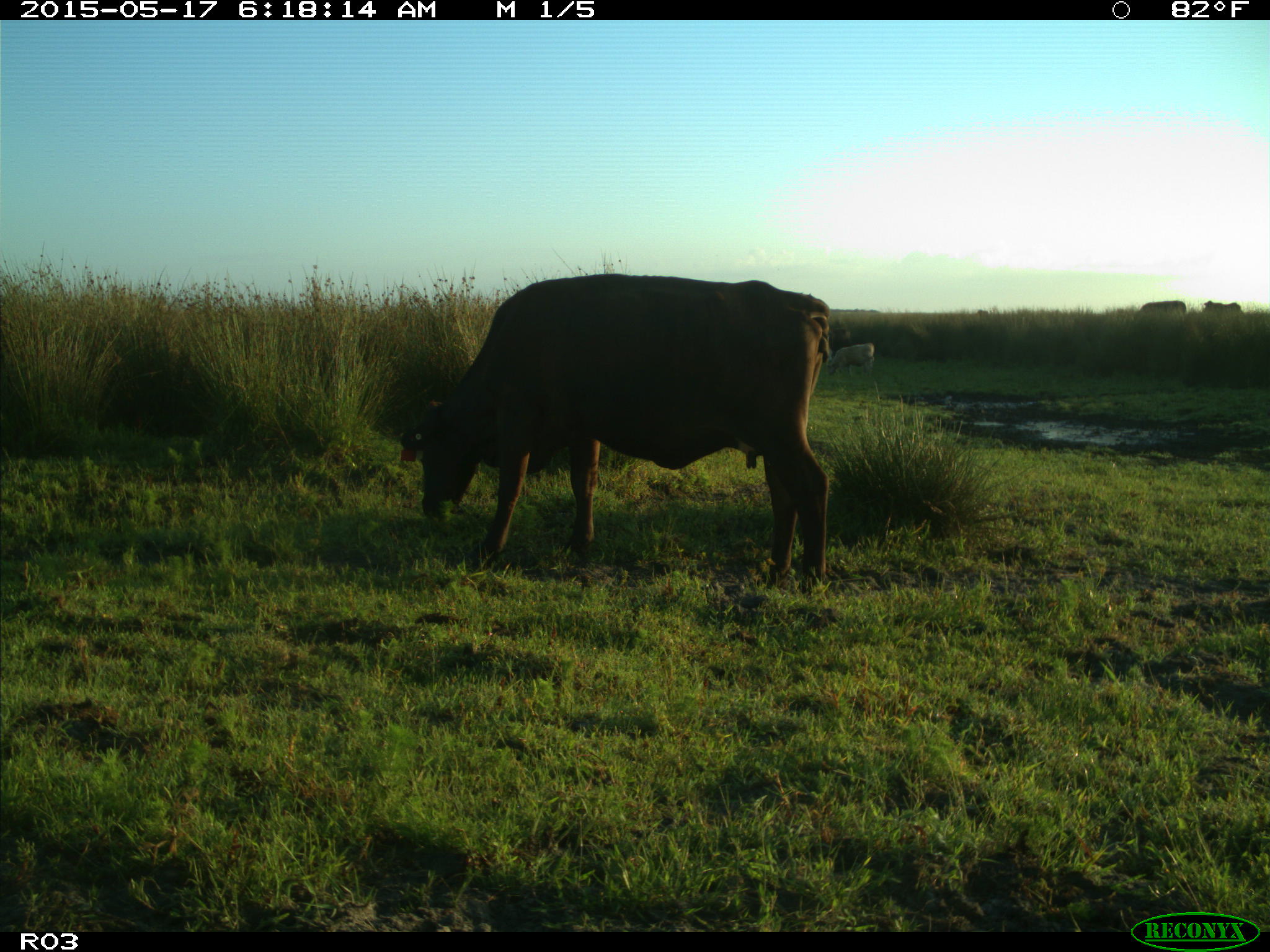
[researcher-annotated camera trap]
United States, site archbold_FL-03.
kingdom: Animalia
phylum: Chordata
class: Mammalia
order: Artiodactyla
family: Bovidae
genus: Bos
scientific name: Bos taurus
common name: domestic cow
Bos taurus (domestic cow).